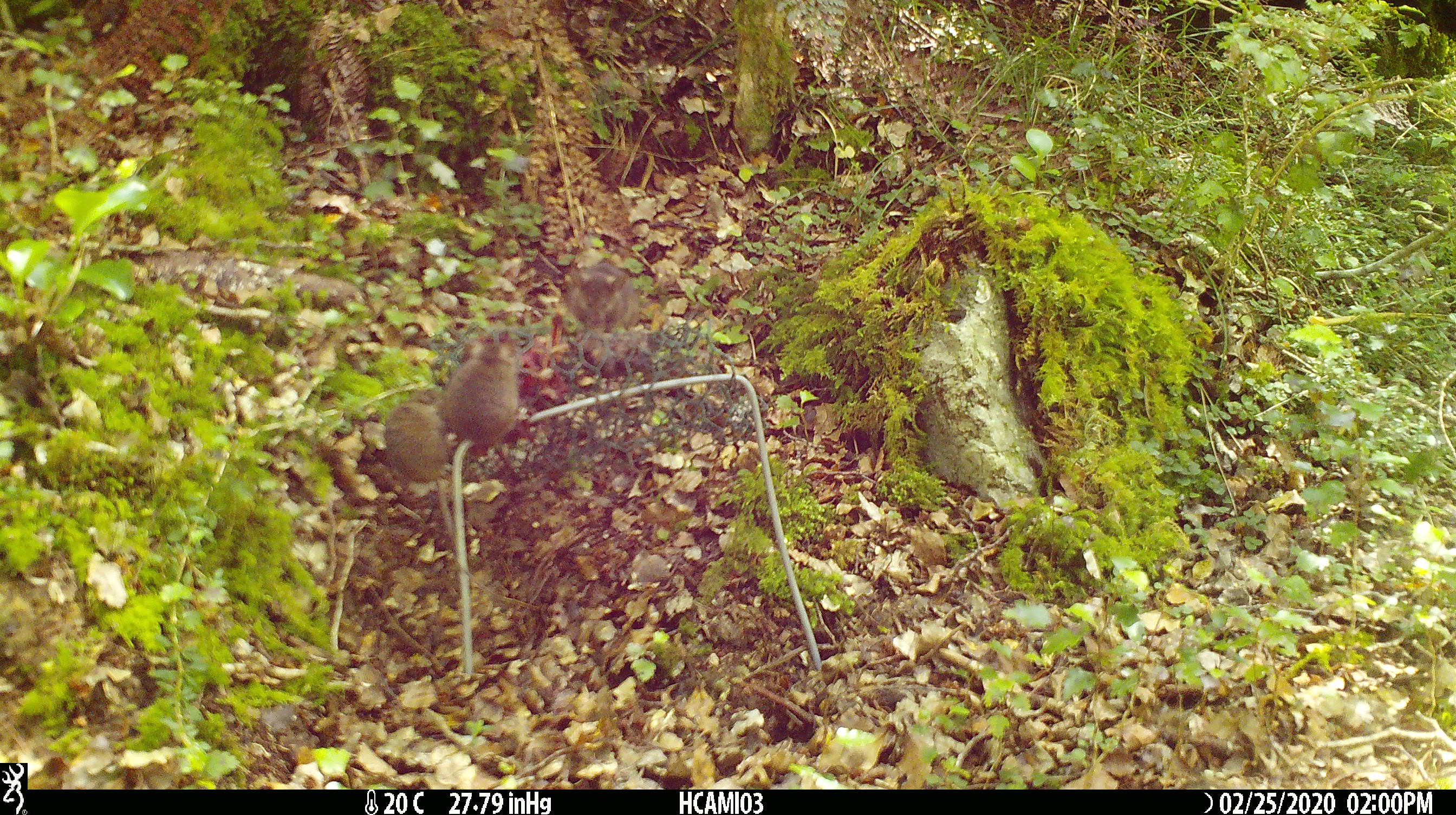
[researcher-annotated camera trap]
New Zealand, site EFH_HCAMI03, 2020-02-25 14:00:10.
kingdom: Animalia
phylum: Chordata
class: Mammalia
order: Rodentia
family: Muridae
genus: Mus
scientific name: Mus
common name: mouse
Mouse (Mus).